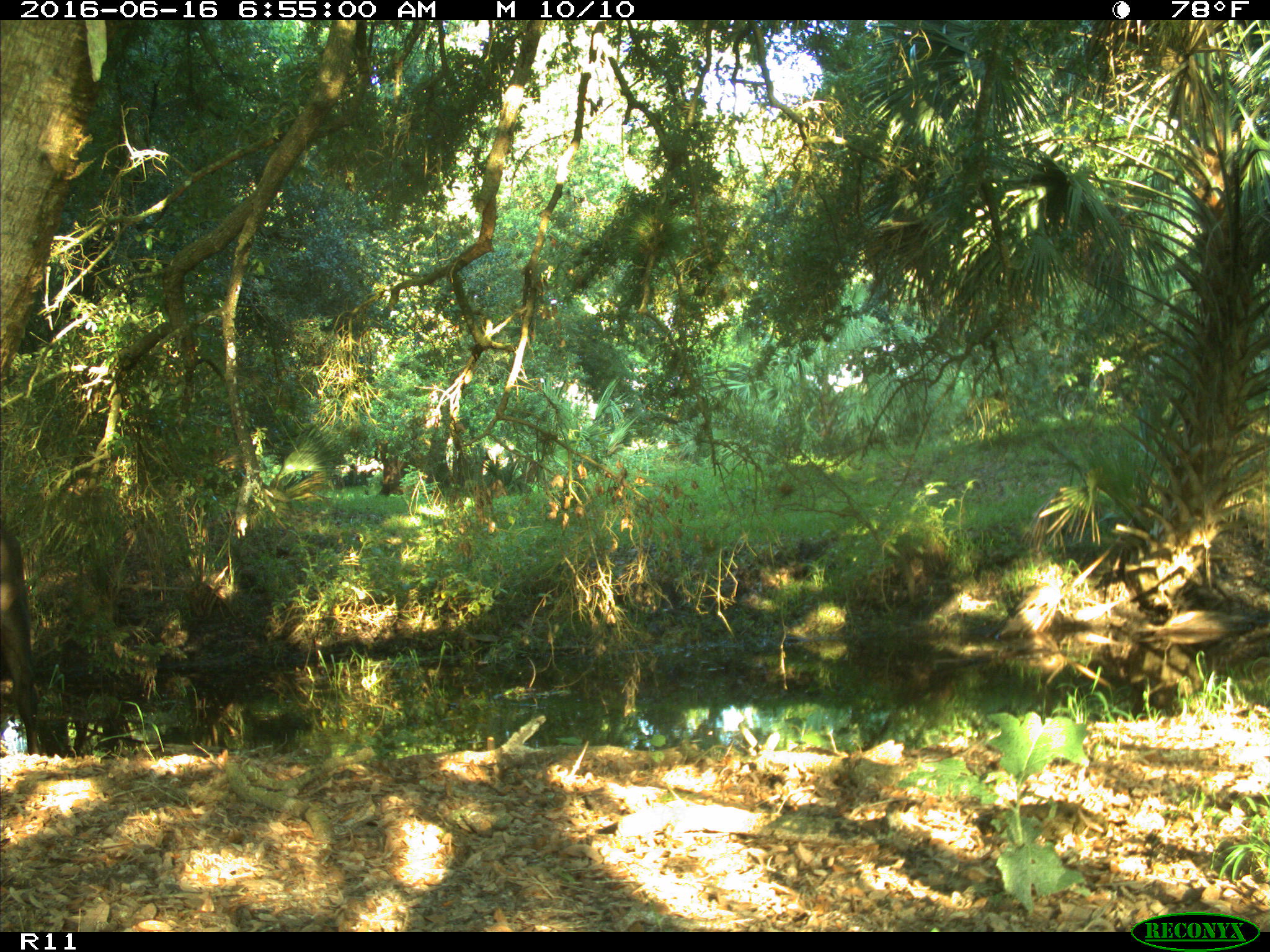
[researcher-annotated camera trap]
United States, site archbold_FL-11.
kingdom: Animalia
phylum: Chordata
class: Mammalia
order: Artiodactyla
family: Bovidae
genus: Bos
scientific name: Bos taurus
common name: domestic cow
Bos taurus (domestic cow).